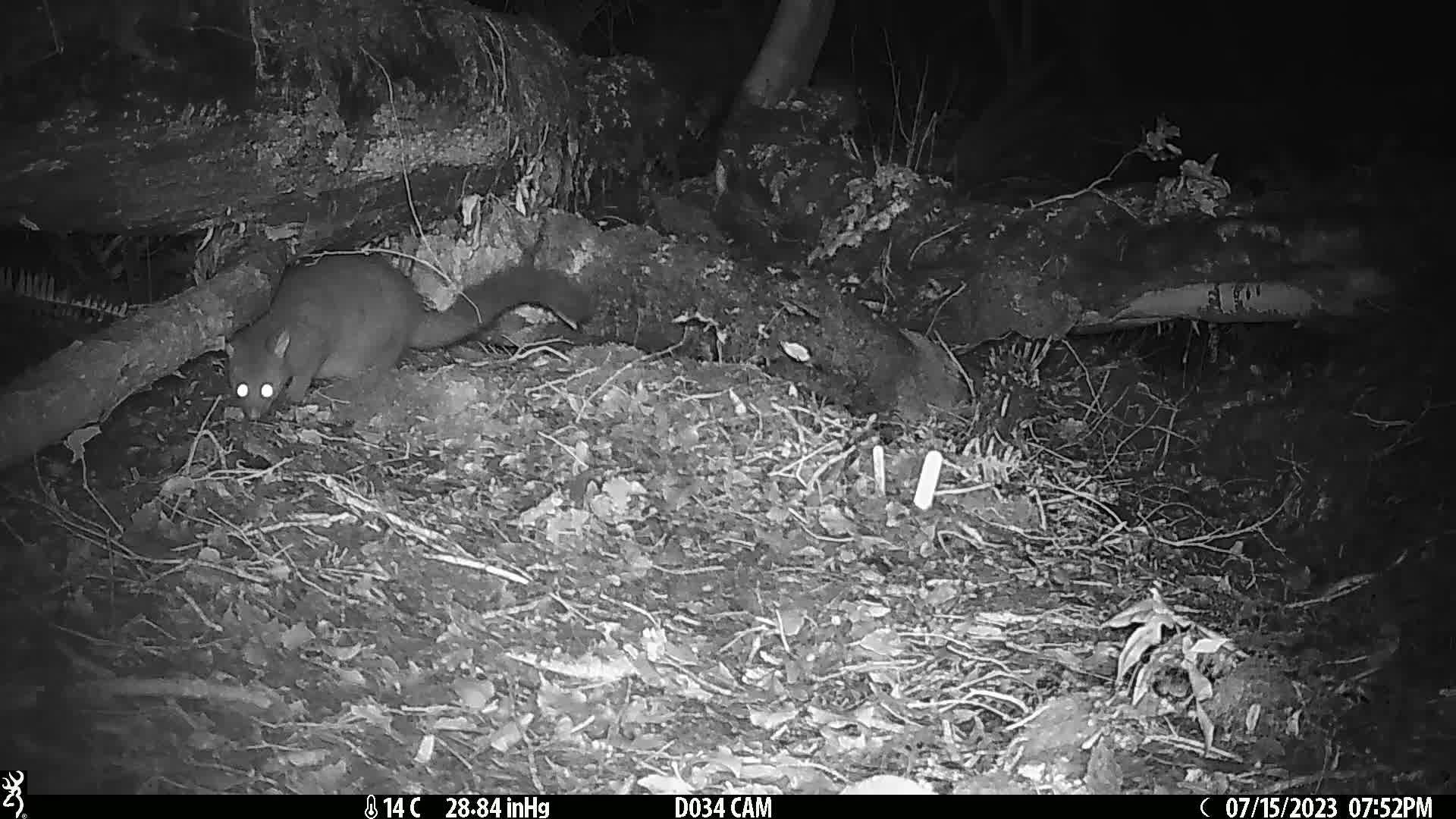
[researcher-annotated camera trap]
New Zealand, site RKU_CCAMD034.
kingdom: Animalia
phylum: Chordata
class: Mammalia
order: Diprotodontia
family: Phalangeridae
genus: Trichosurus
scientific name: Trichosurus vulpecula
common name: common brushtail possum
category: possum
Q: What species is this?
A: Possum (common brushtail possum) (Trichosurus vulpecula).